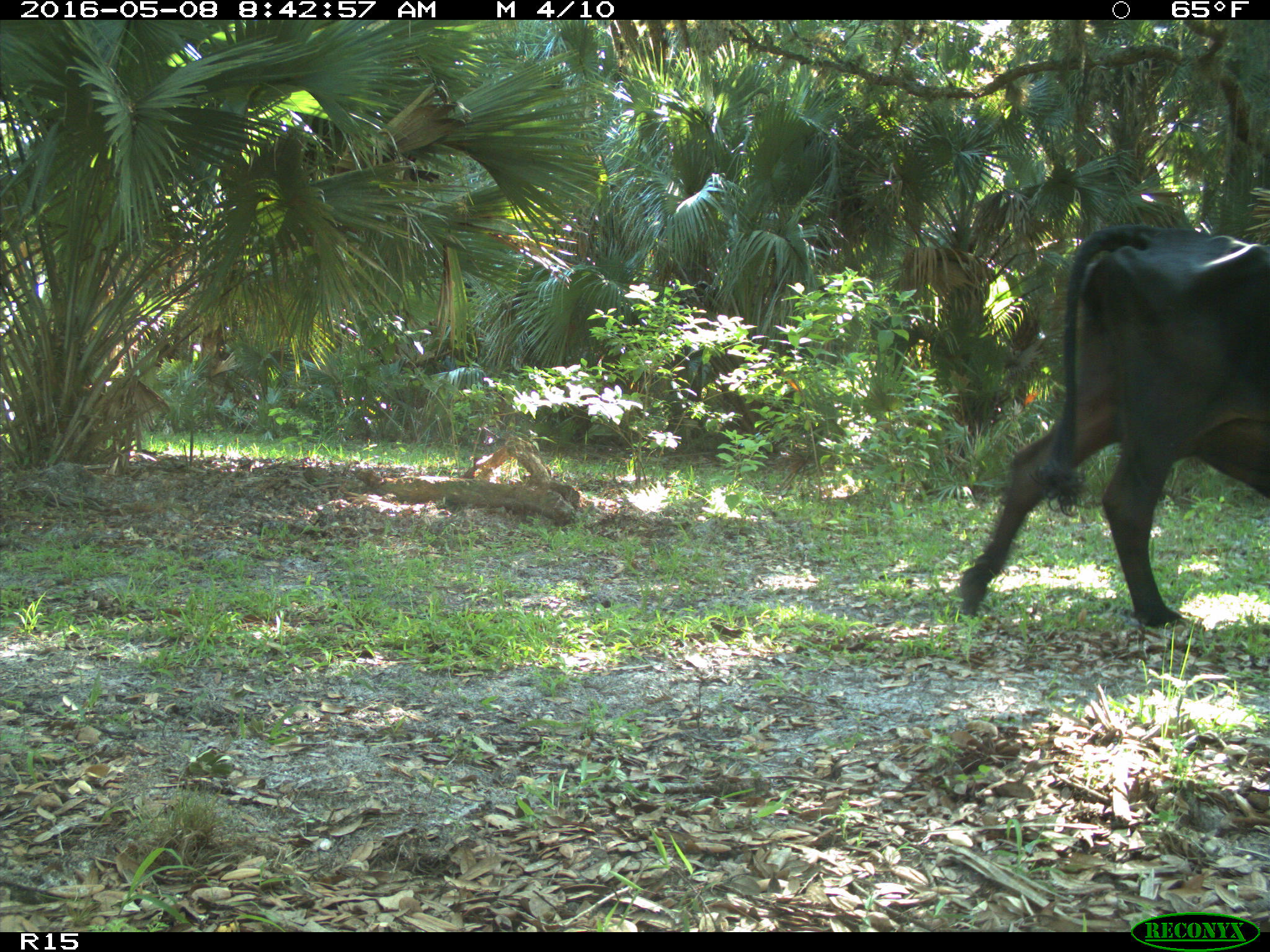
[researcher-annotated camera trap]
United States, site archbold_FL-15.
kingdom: Animalia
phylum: Chordata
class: Mammalia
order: Artiodactyla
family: Bovidae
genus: Bos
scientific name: Bos taurus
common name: domestic cow